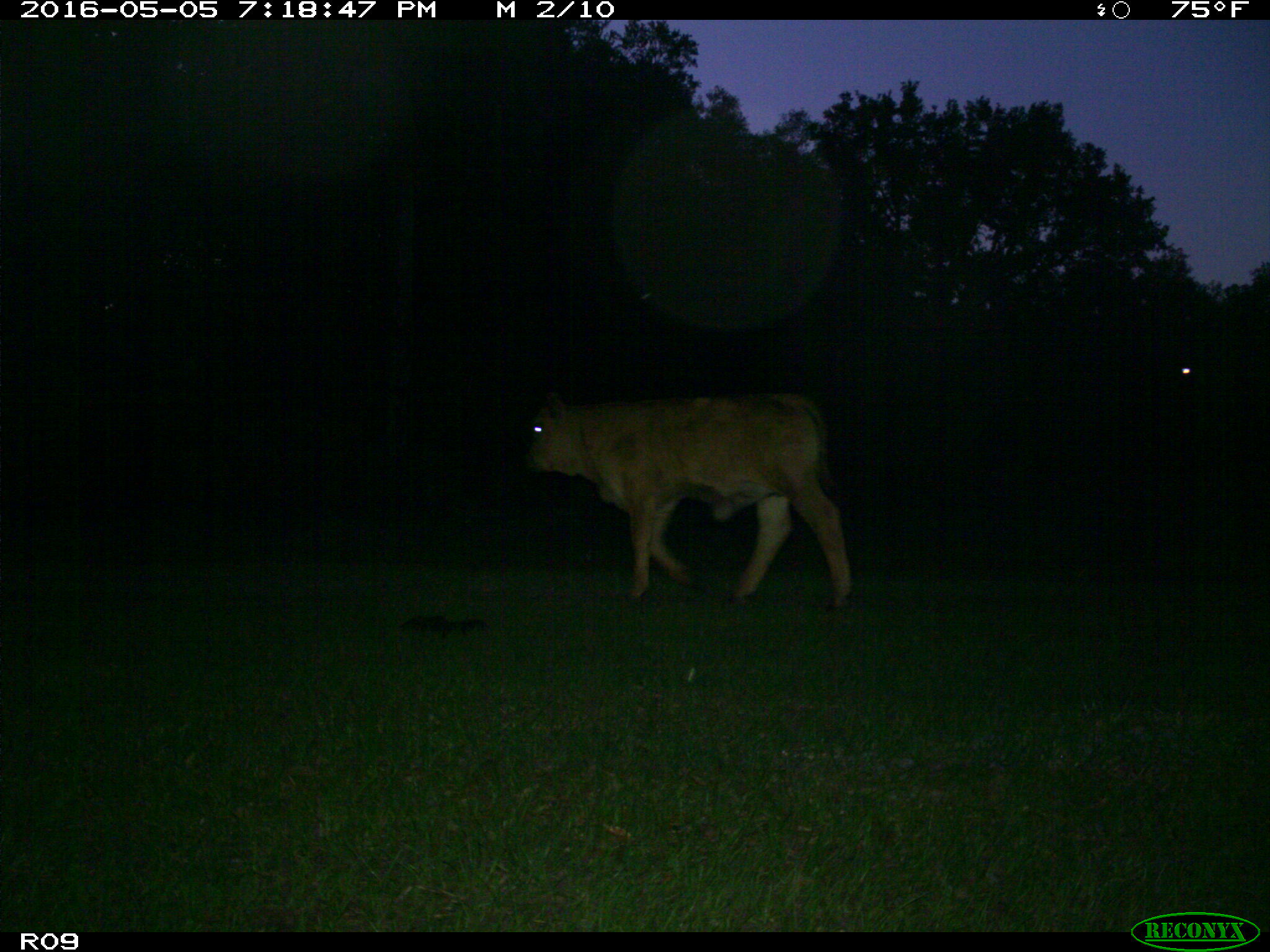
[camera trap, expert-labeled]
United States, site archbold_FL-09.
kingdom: Animalia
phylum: Chordata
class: Mammalia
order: Artiodactyla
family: Bovidae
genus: Bos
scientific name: Bos taurus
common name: domestic cow